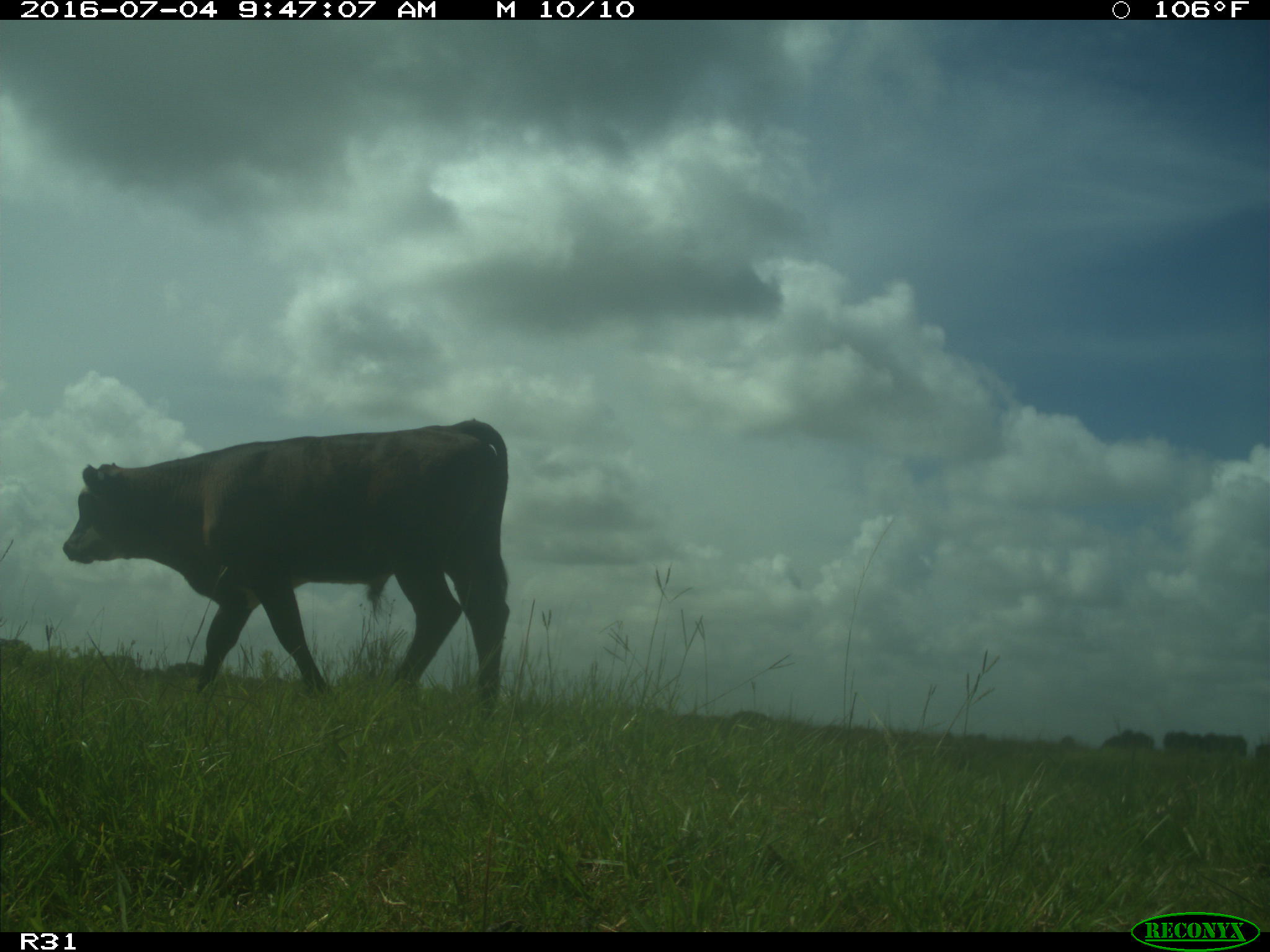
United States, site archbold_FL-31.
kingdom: Animalia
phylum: Chordata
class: Mammalia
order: Artiodactyla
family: Bovidae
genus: Bos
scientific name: Bos taurus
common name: domestic cow